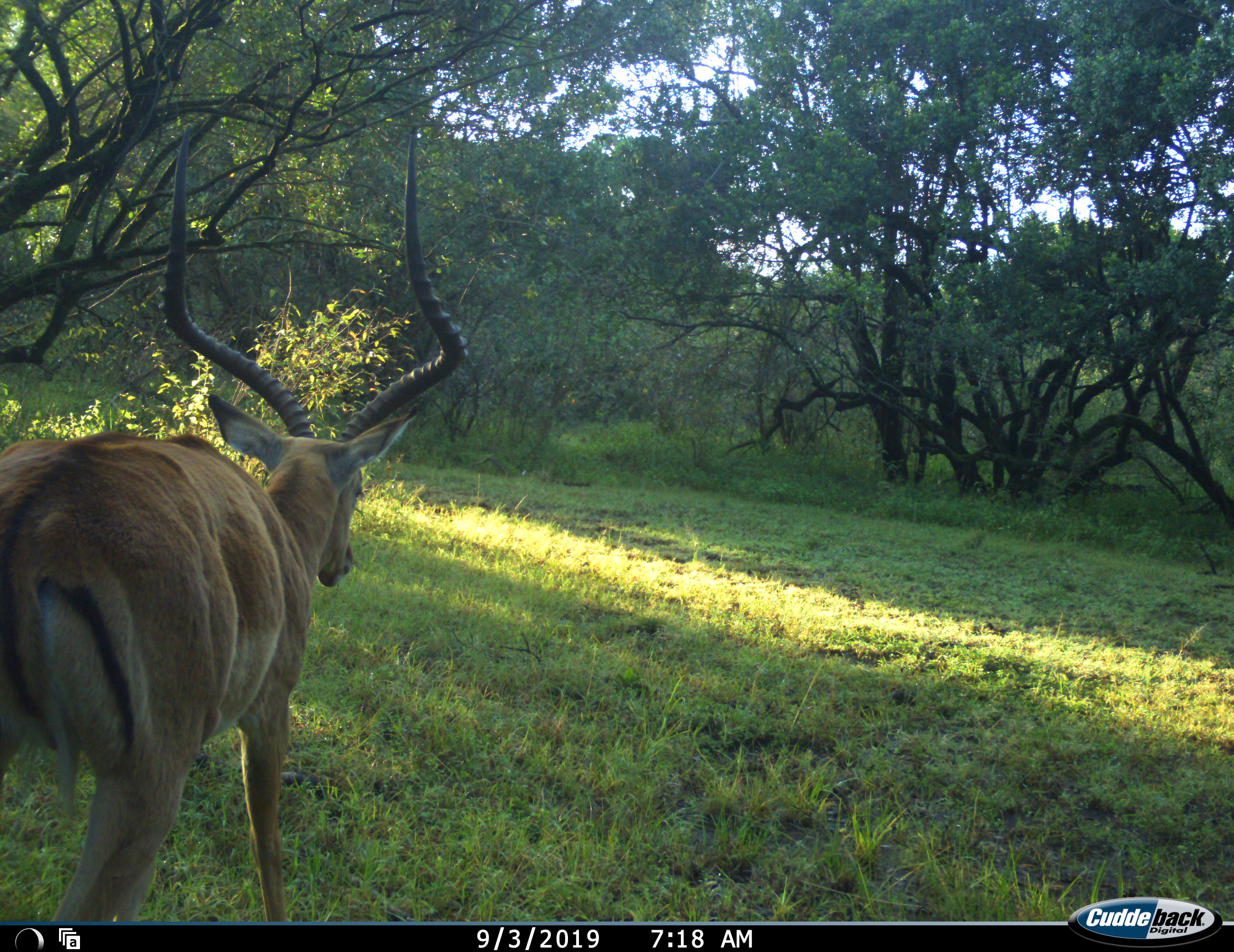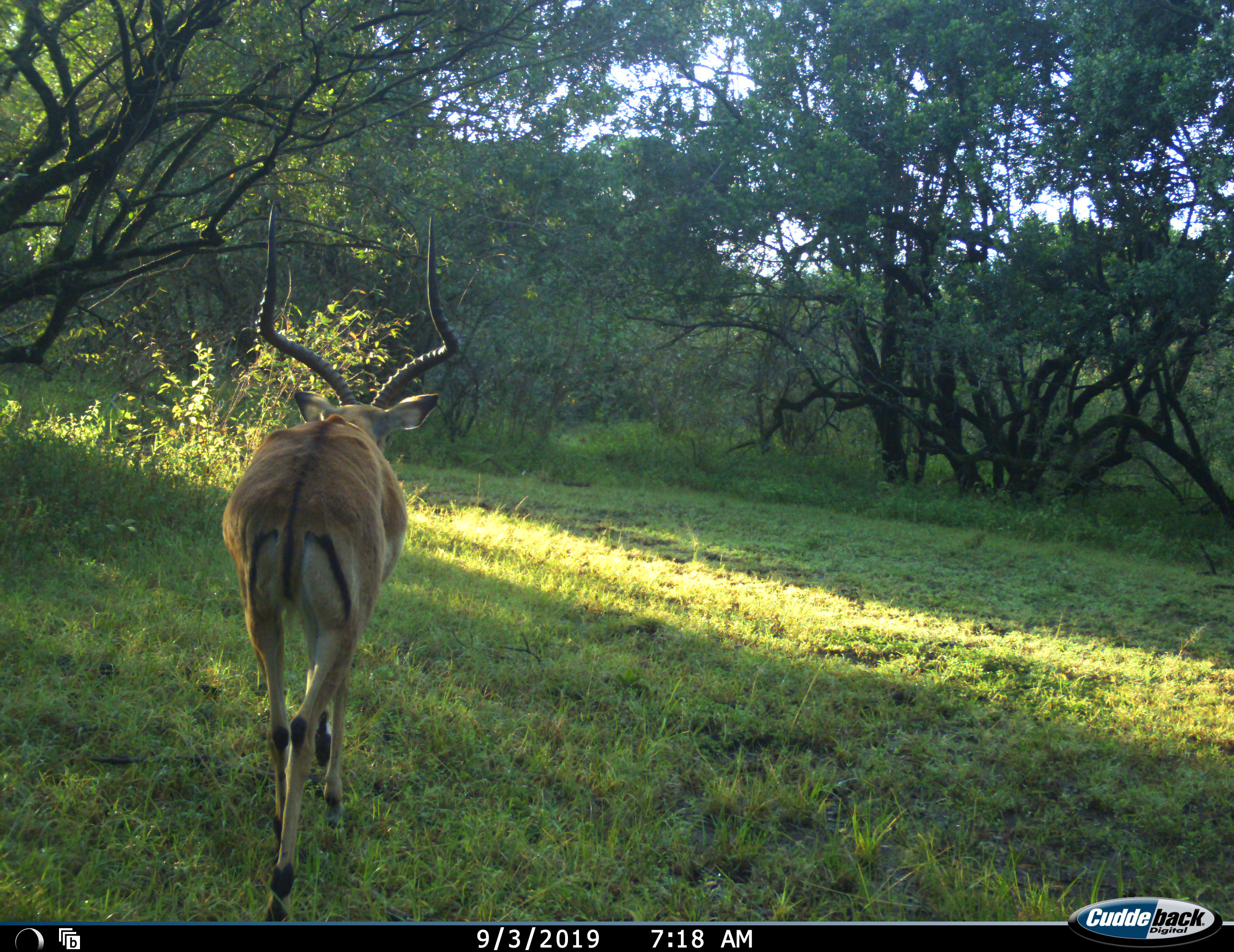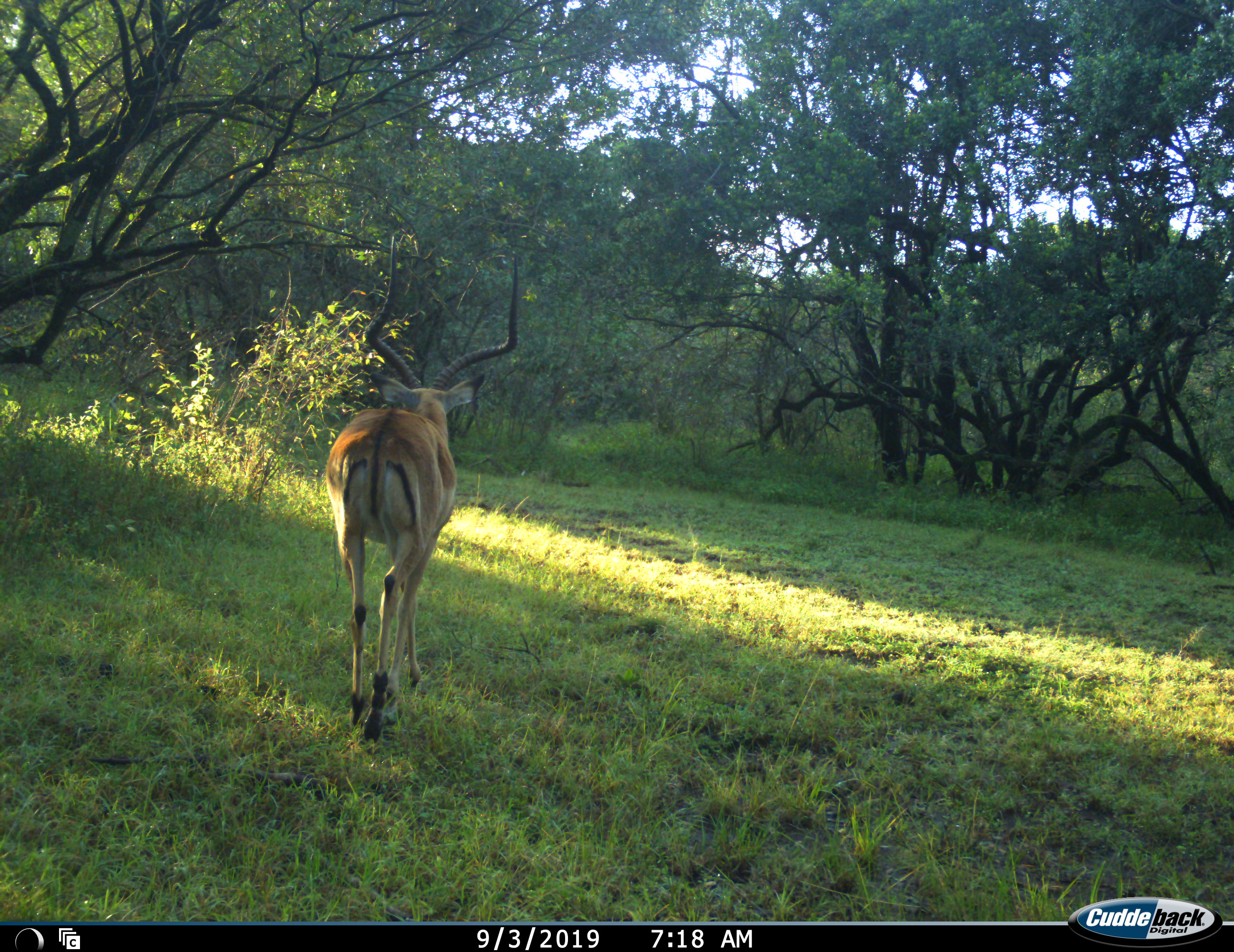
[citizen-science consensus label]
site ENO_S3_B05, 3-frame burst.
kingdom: Animalia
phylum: Chordata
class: Mammalia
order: Artiodactyla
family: Bovidae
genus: Aepyceros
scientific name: Aepyceros melampus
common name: impala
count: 1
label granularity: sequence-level